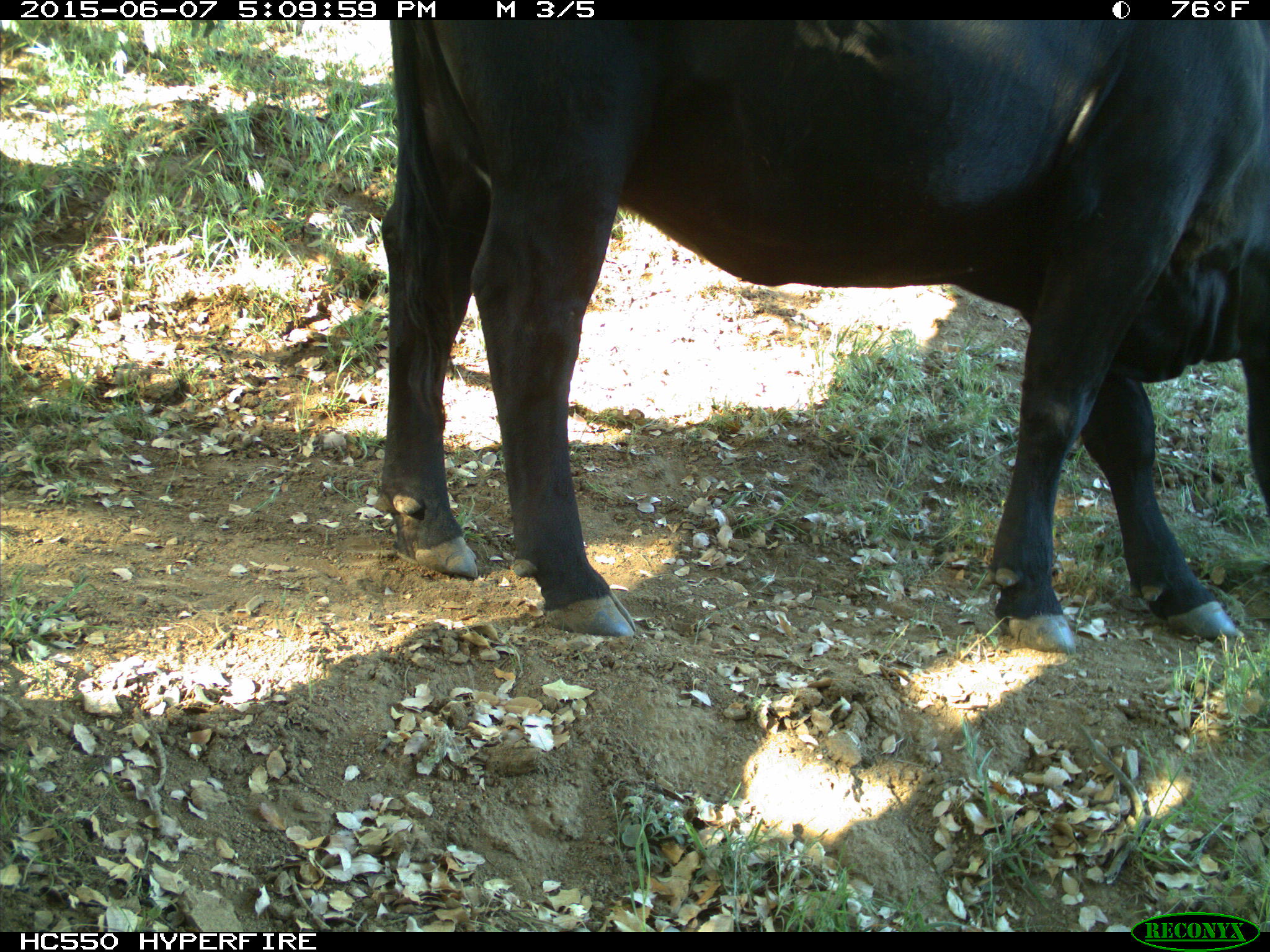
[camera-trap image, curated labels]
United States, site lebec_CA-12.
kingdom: Animalia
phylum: Chordata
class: Mammalia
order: Artiodactyla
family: Bovidae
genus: Bos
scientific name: Bos taurus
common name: domestic cow